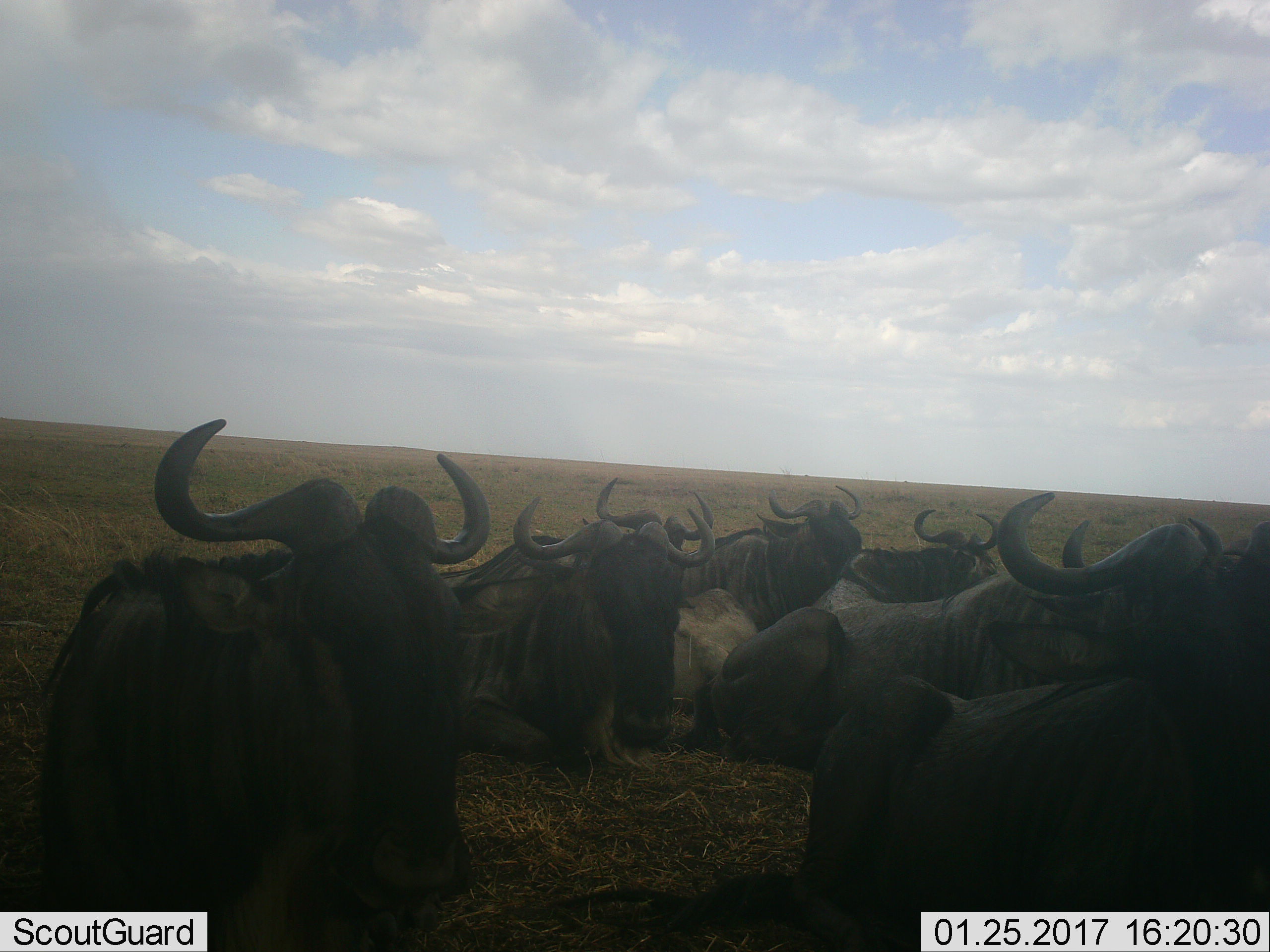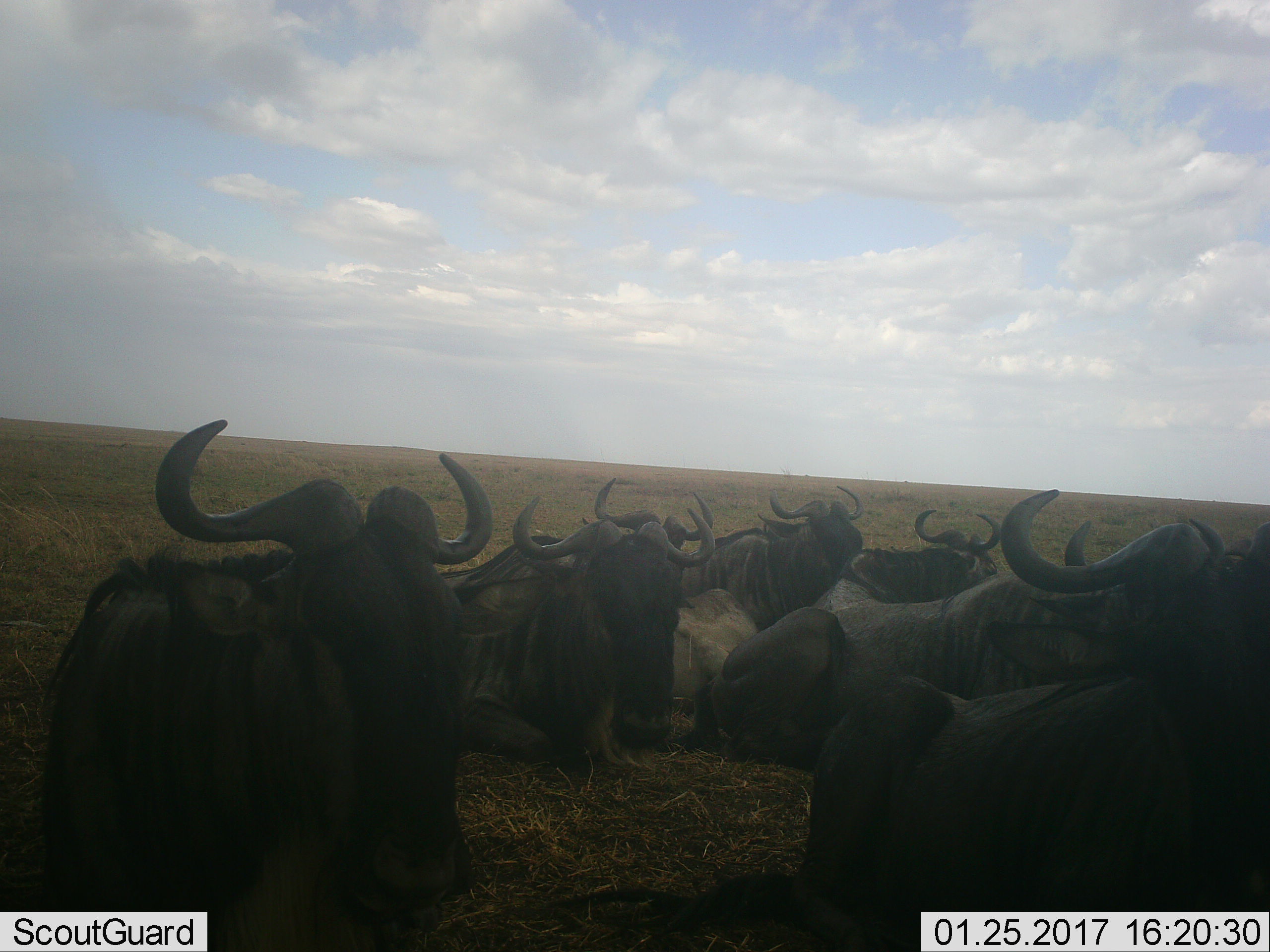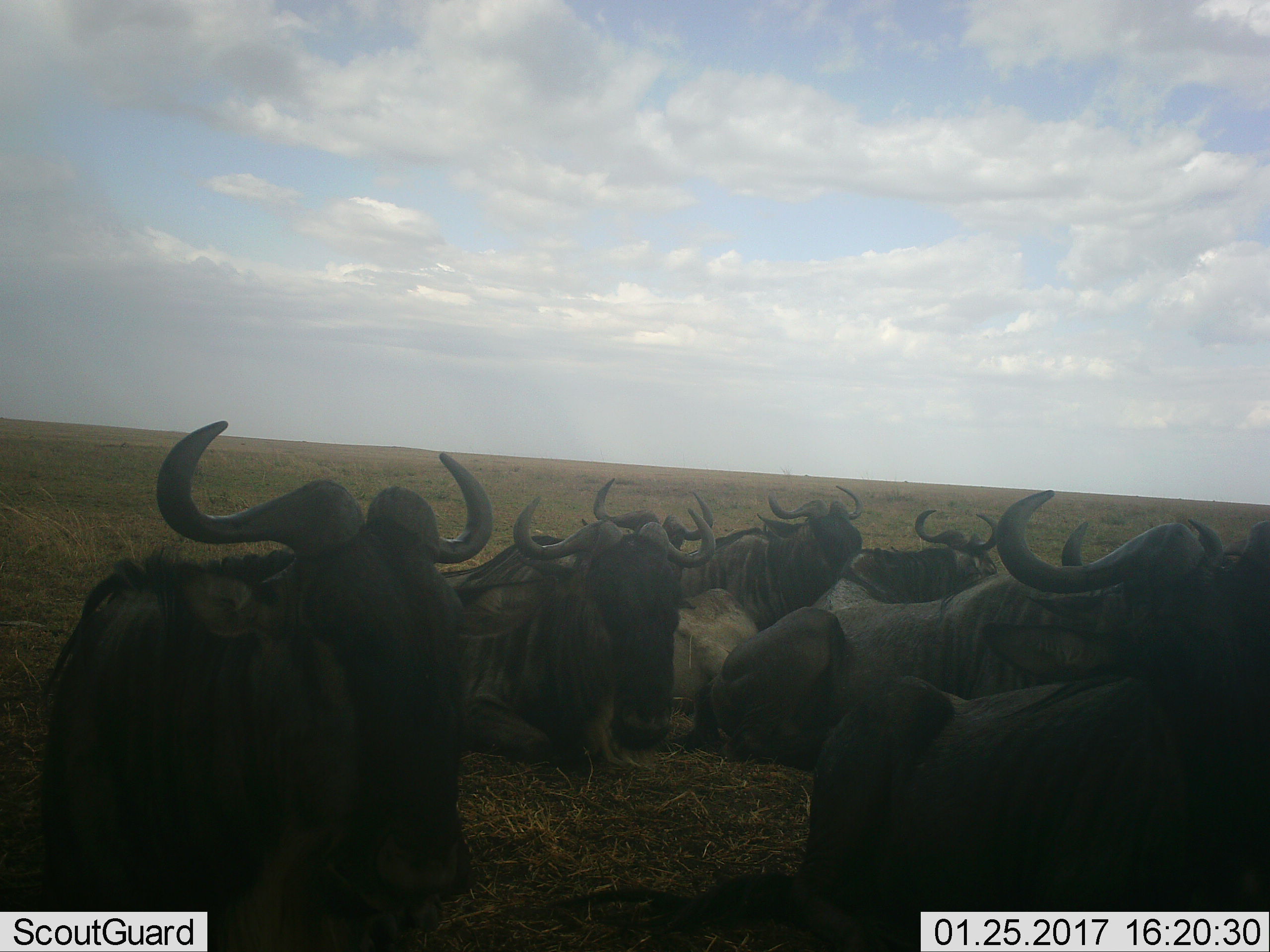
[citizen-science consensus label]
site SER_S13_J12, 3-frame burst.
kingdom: Animalia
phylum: Chordata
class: Mammalia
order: Artiodactyla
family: Bovidae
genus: Connochaetes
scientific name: Connochaetes taurinus taurinus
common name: blue wildebeest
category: wildebeestblue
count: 11-50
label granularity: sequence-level